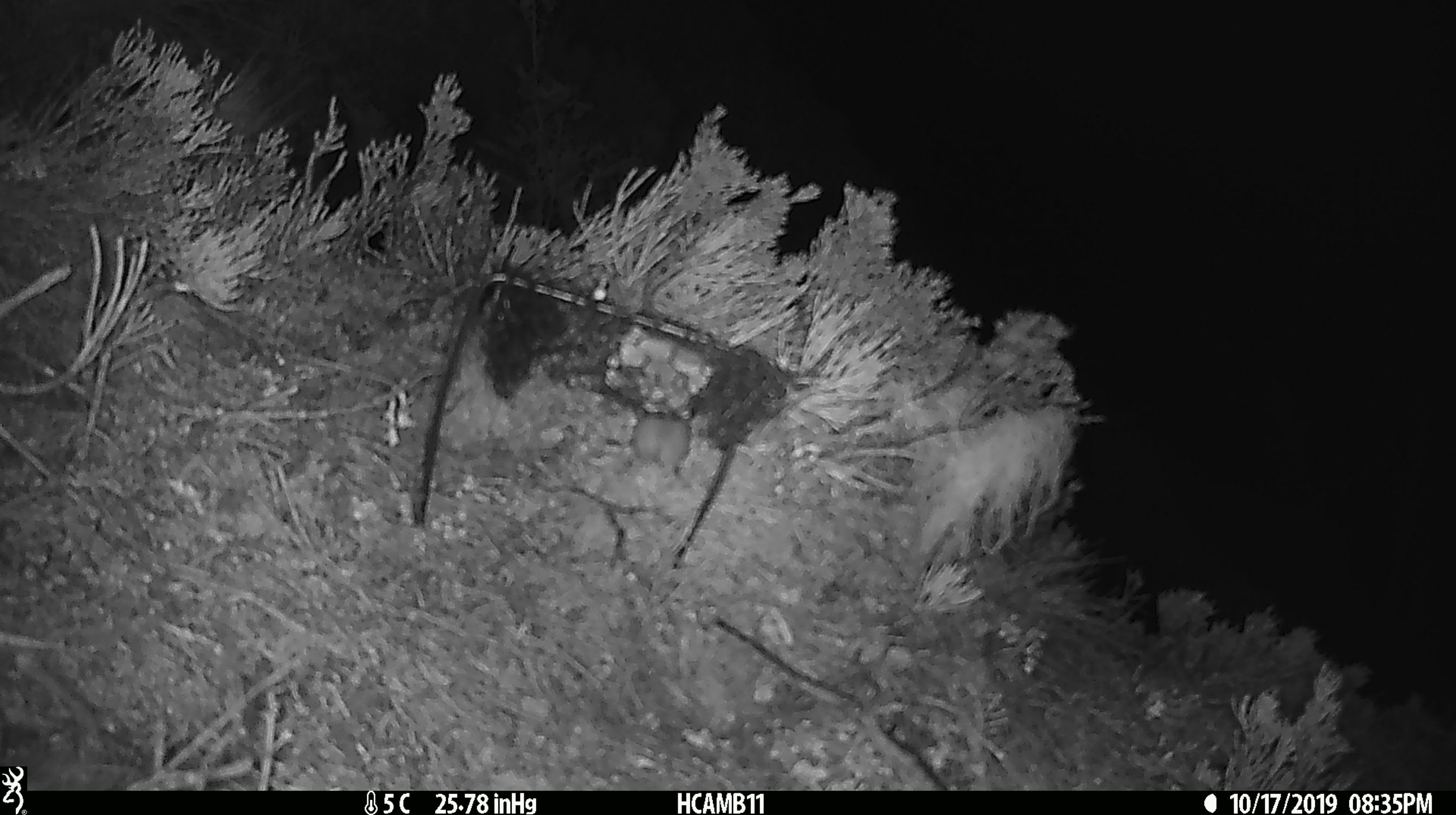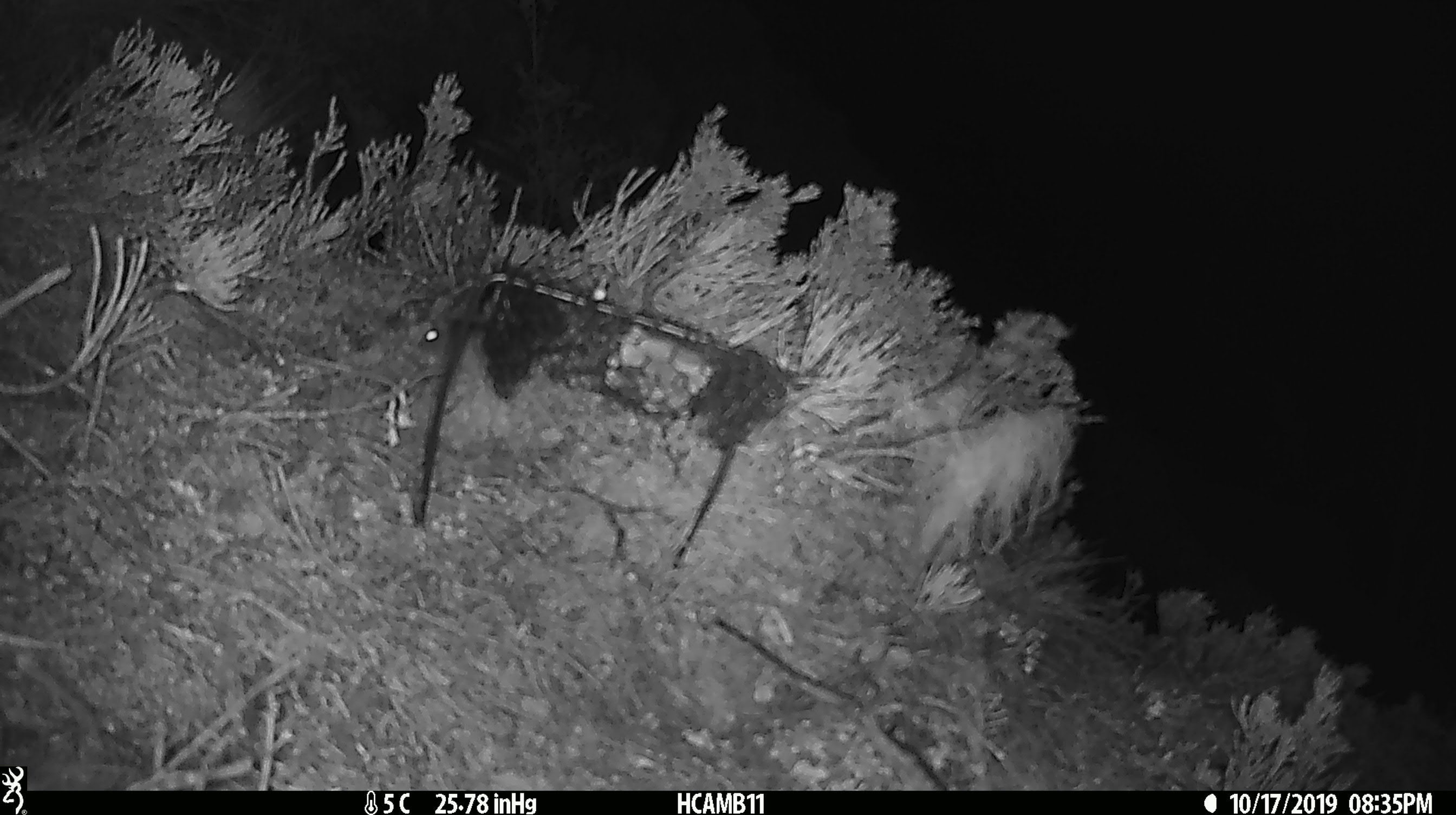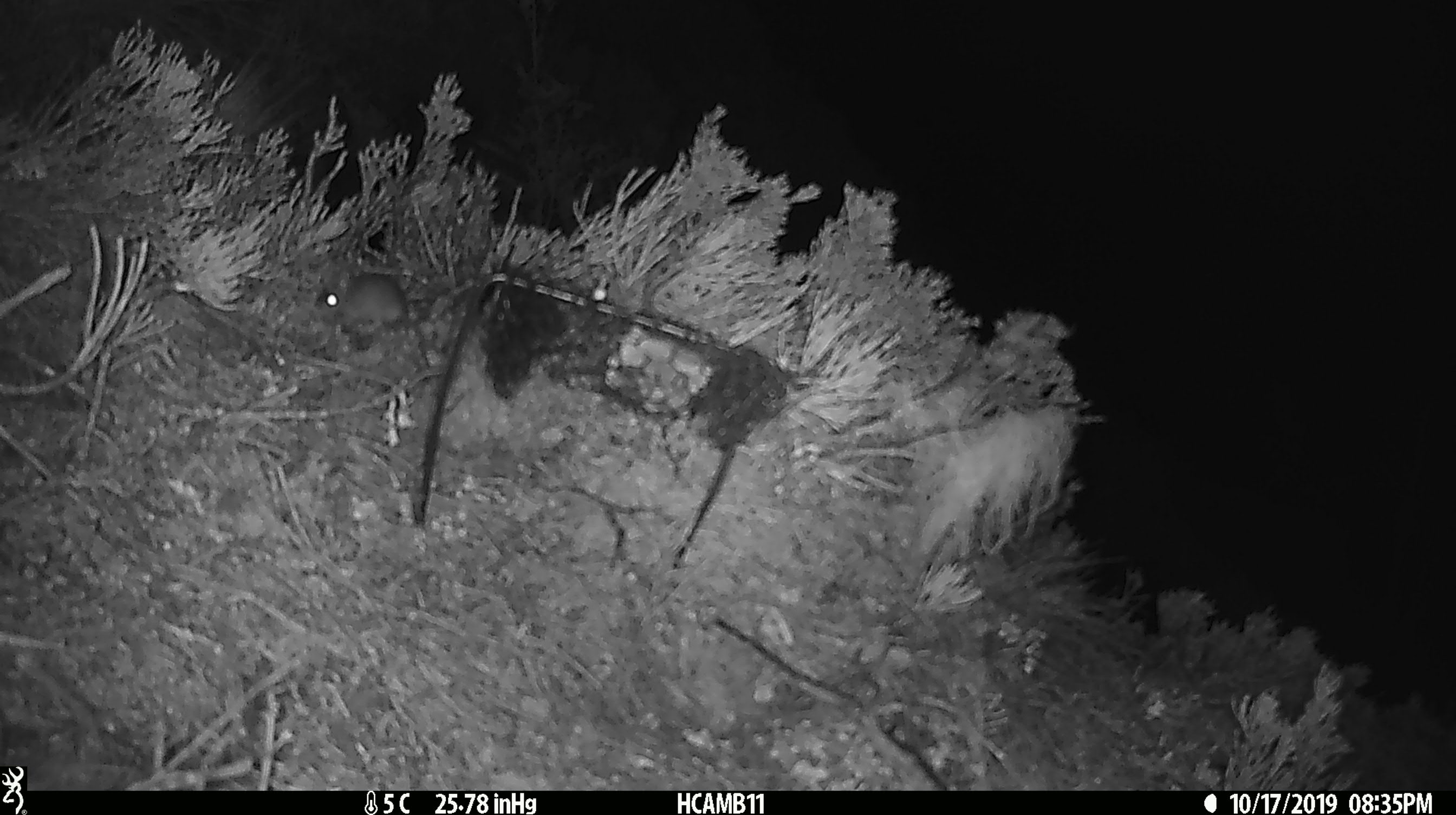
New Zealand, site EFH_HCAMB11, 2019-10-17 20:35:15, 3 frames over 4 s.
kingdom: Animalia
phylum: Chordata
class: Mammalia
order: Rodentia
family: Muridae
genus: Mus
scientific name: Mus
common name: mouse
Mouse (Mus).